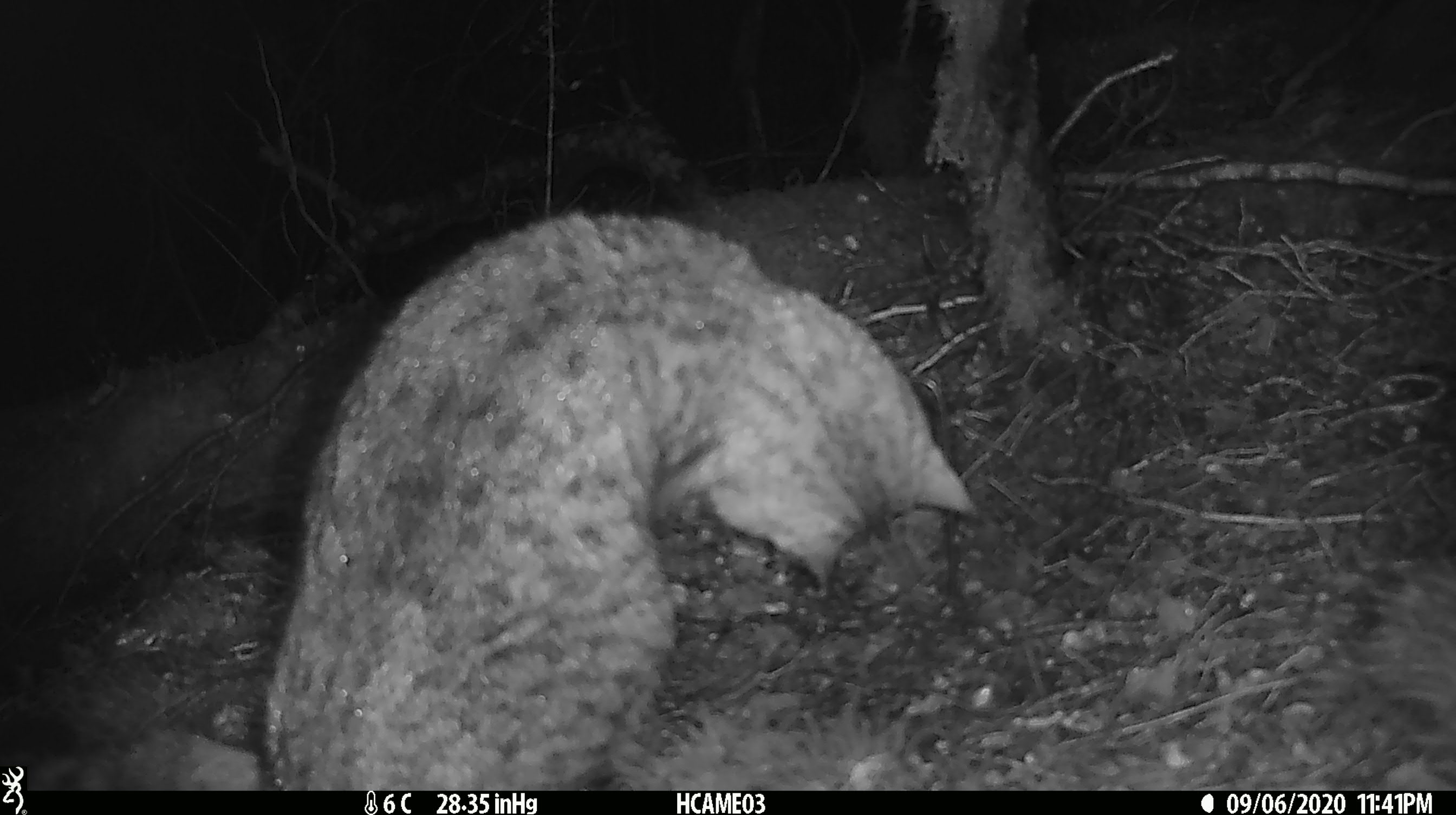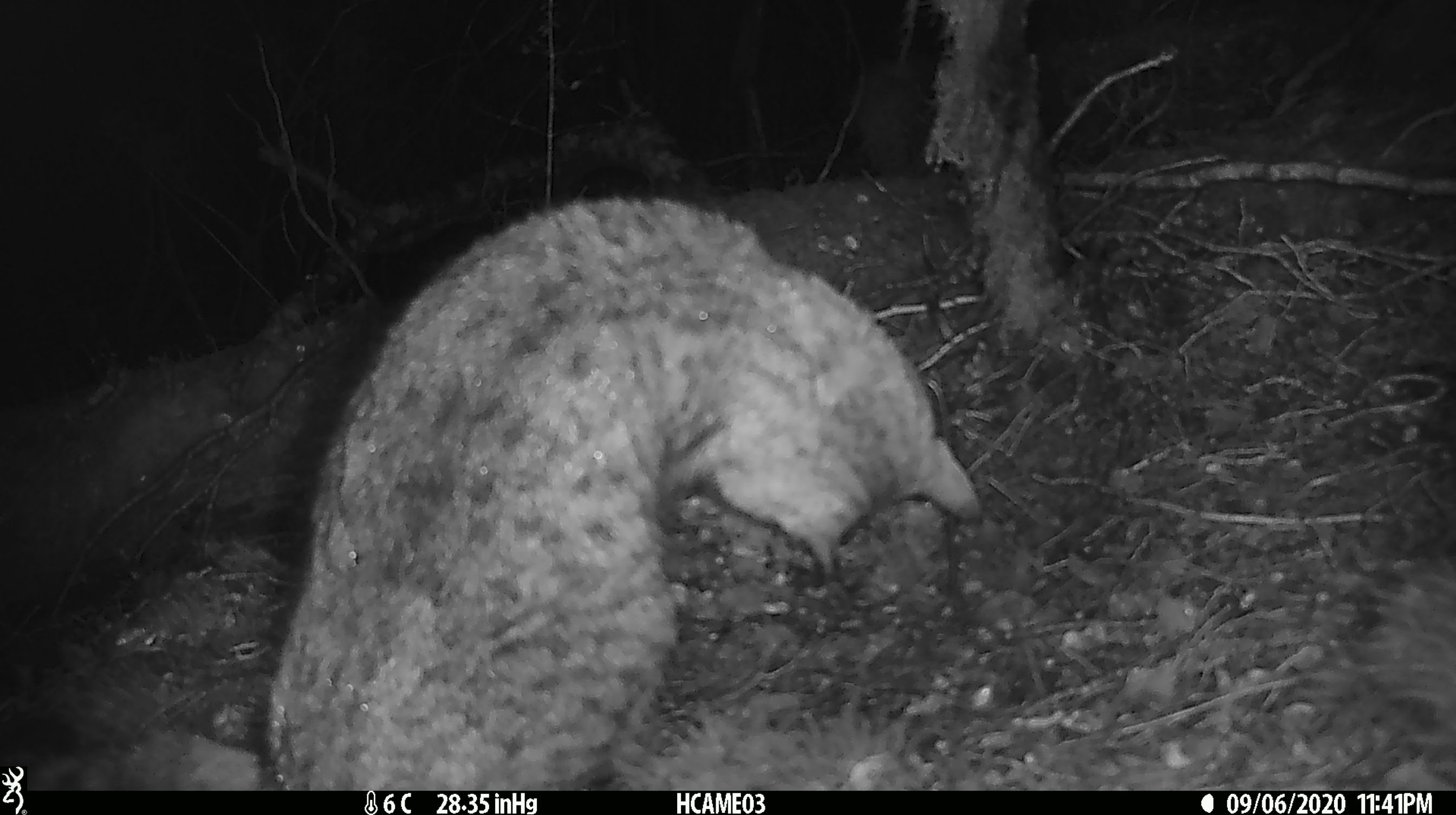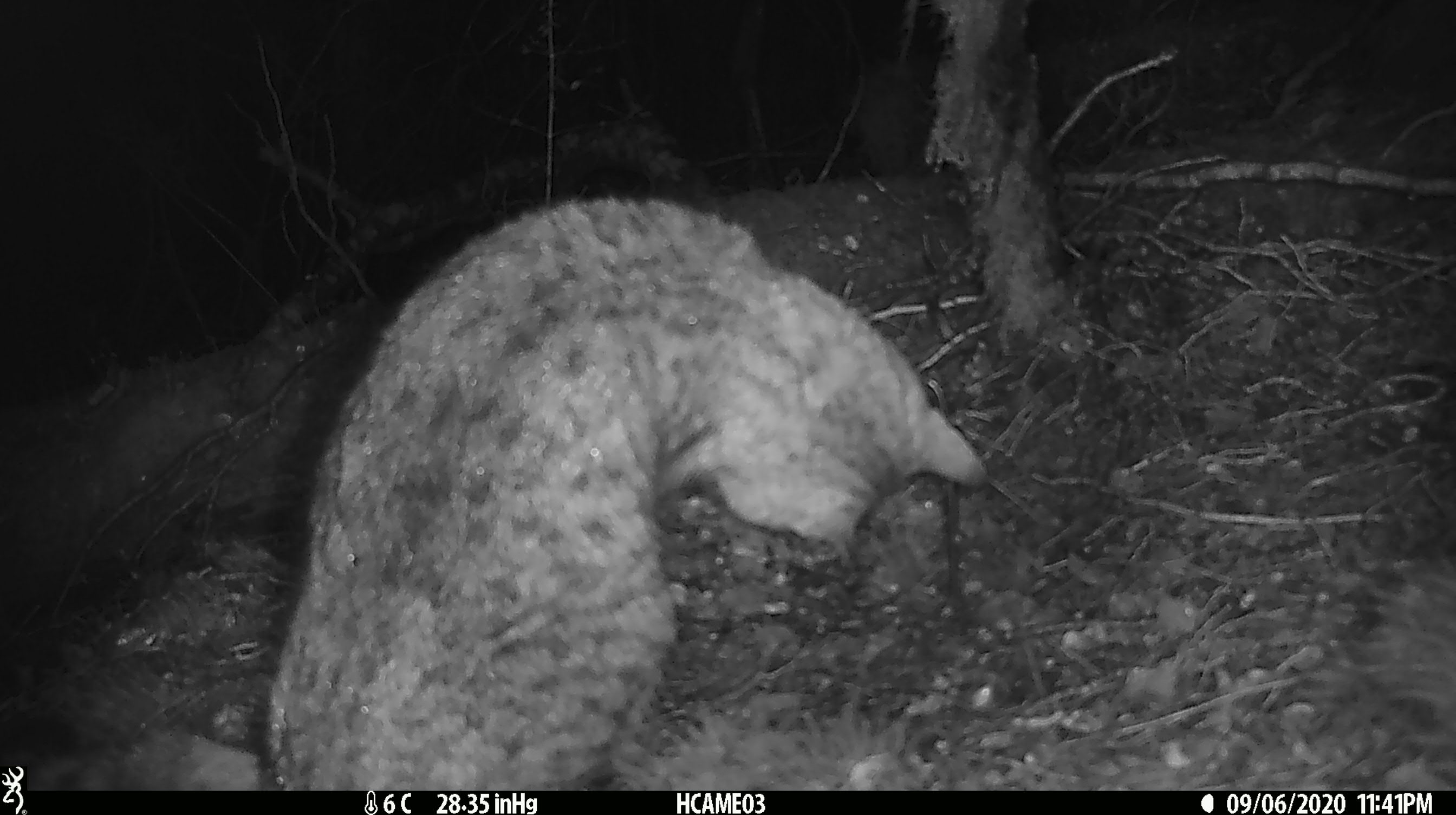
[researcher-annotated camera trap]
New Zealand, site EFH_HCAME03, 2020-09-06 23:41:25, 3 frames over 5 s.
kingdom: Animalia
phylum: Chordata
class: Mammalia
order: Carnivora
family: Felidae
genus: Felis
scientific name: Felis catus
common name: domestic cat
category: cat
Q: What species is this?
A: Cat (domestic cat) (Felis catus).